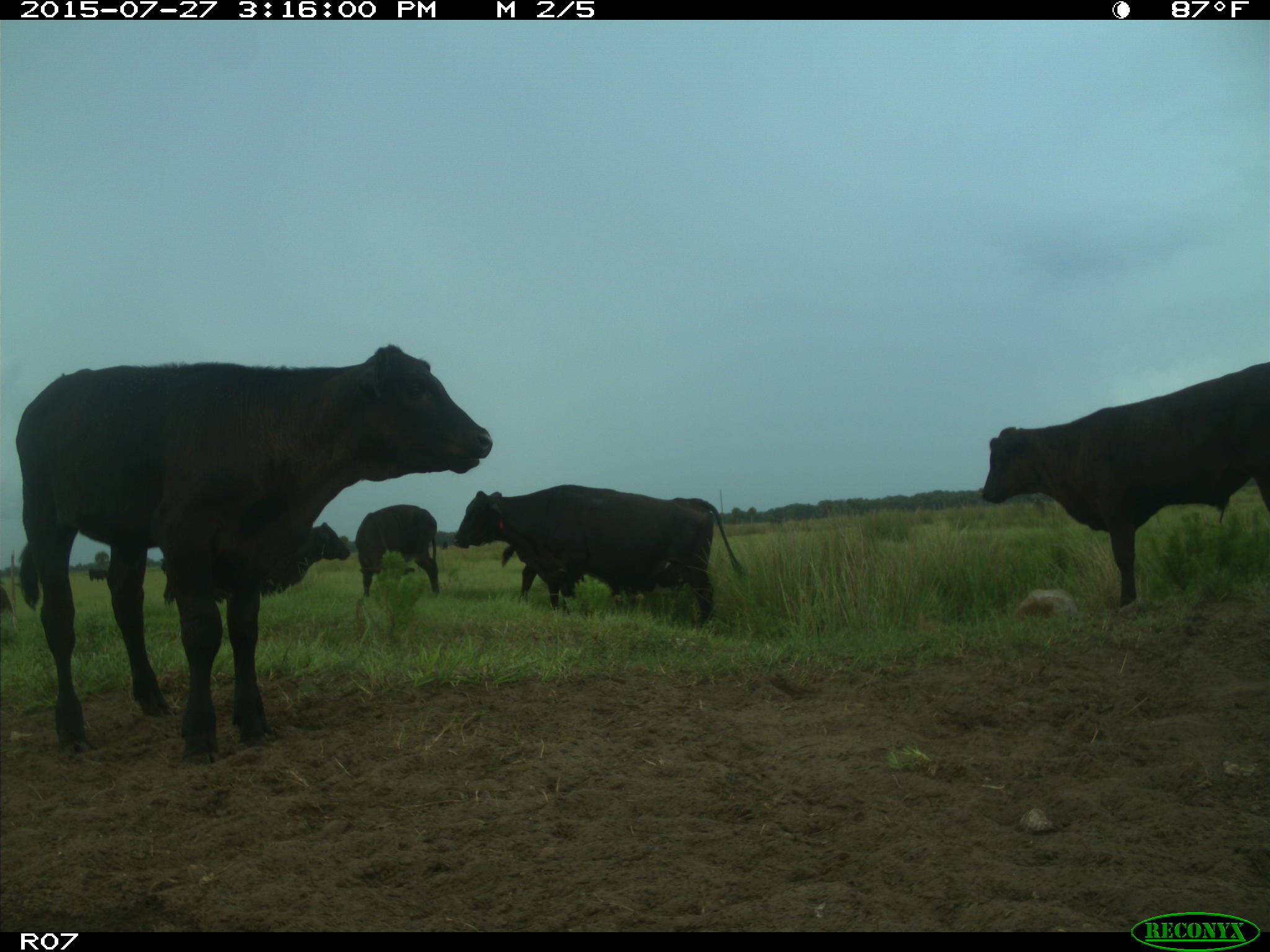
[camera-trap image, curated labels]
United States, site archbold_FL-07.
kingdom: Animalia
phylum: Chordata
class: Mammalia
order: Artiodactyla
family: Bovidae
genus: Bos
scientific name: Bos taurus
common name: domestic cow